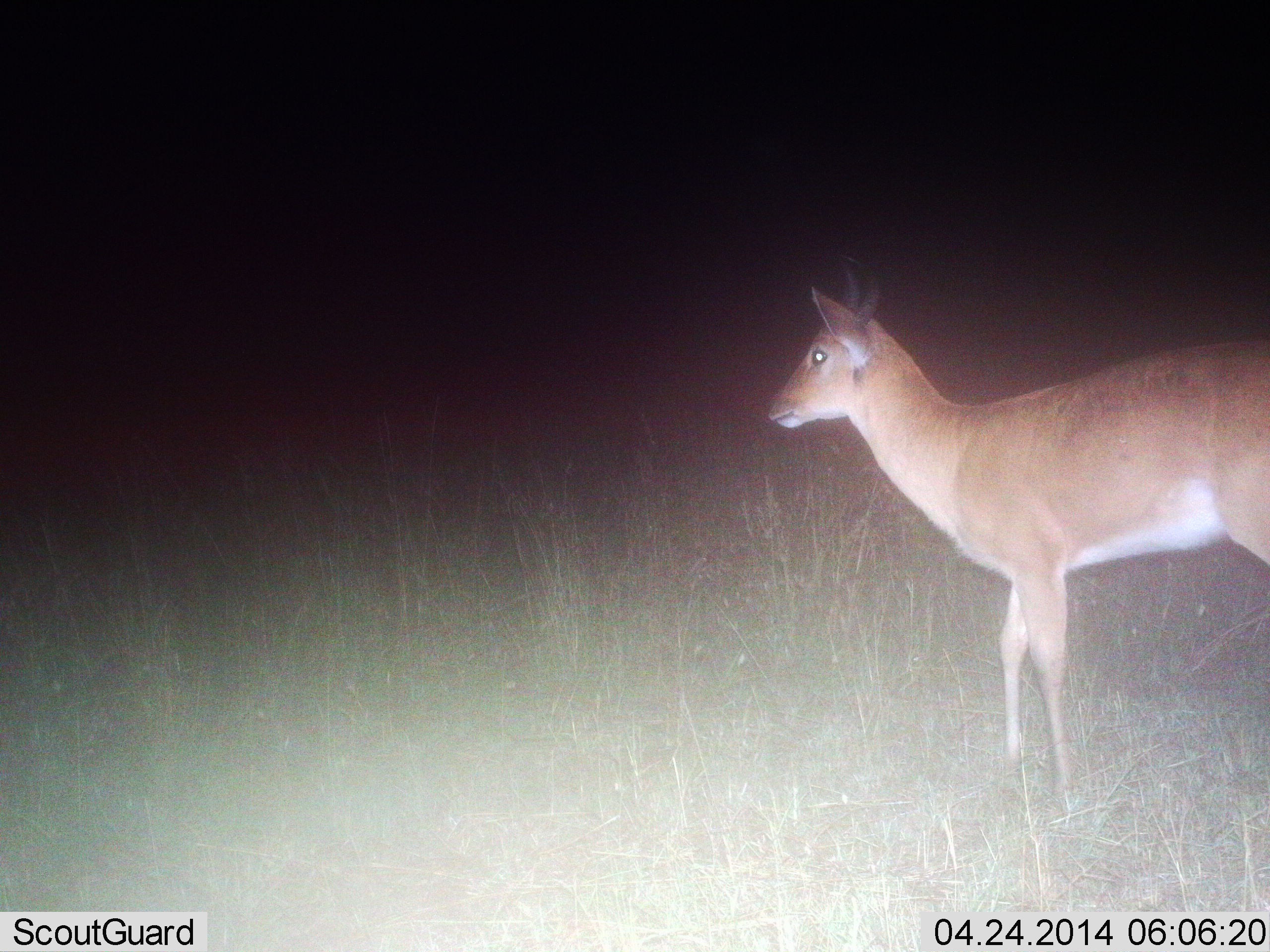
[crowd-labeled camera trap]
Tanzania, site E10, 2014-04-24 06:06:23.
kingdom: Animalia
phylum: Chordata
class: Mammalia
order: Artiodactyla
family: Bovidae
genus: Redunca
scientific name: Redunca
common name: reedbuck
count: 1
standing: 100%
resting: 0%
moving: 0%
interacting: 0%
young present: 0%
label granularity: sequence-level